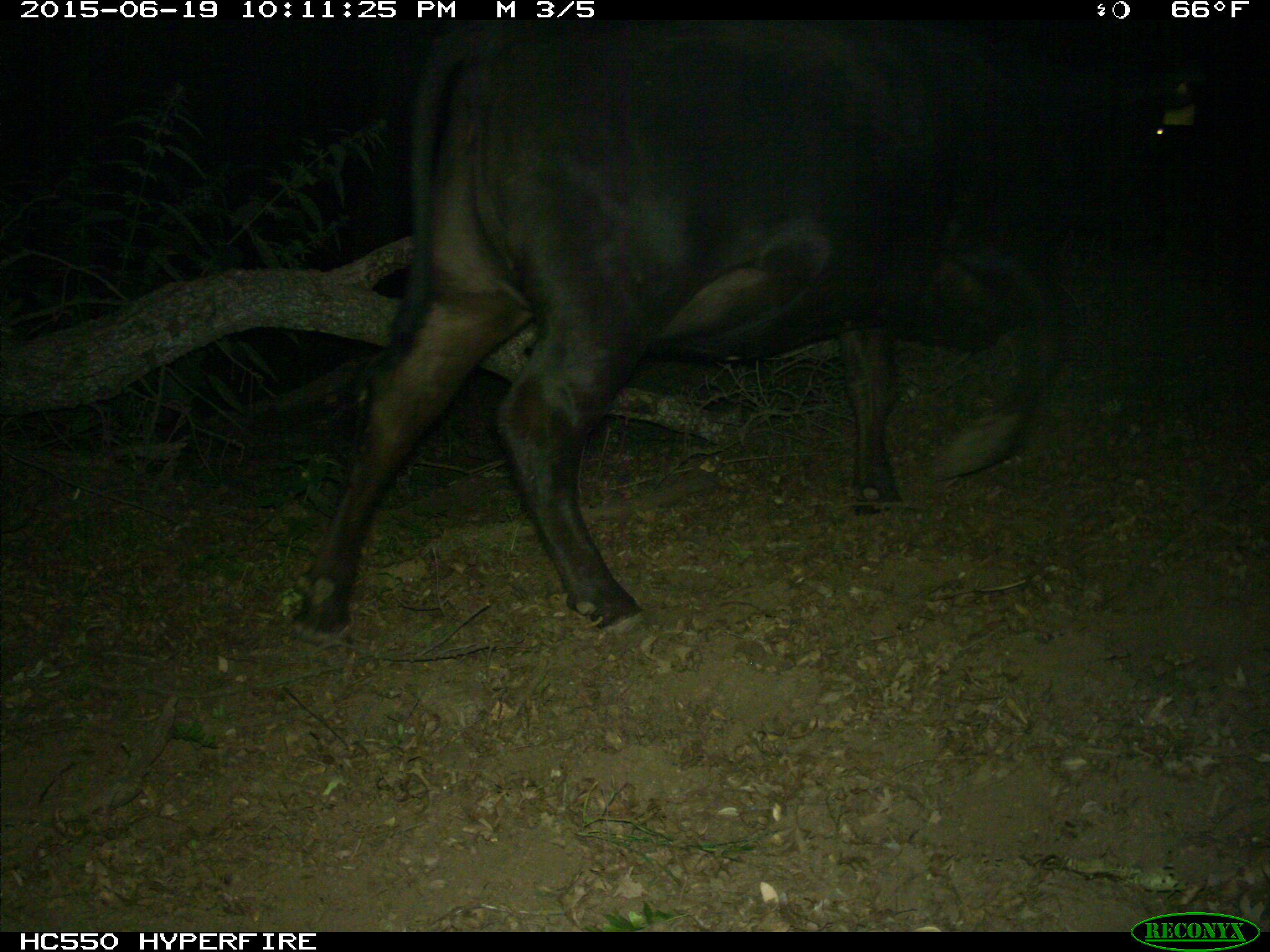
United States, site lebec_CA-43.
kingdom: Animalia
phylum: Chordata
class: Mammalia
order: Artiodactyla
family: Bovidae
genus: Bos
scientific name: Bos taurus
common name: domestic cow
Bos taurus (domestic cow).